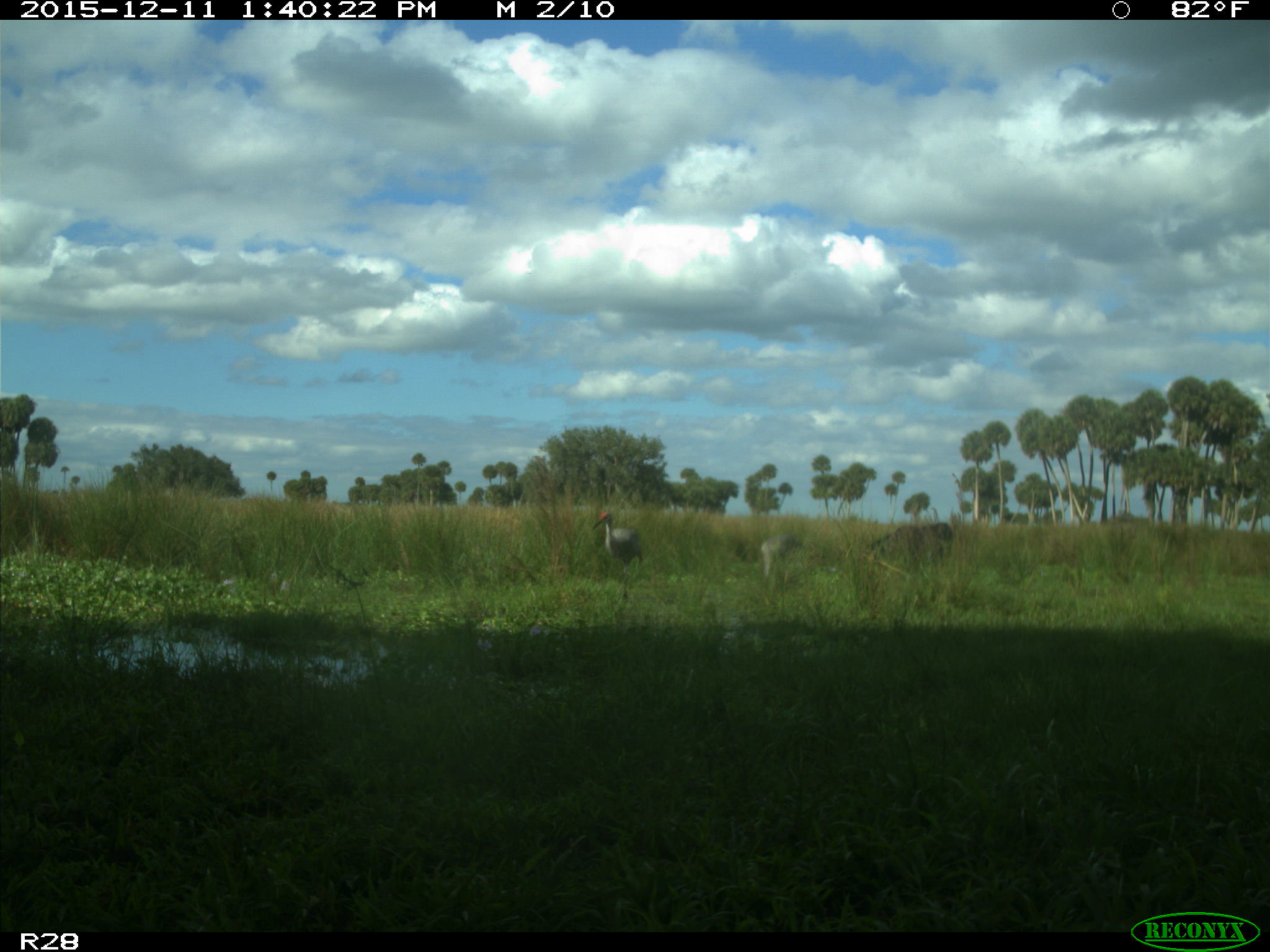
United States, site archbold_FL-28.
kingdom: Animalia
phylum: Chordata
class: Mammalia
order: Artiodactyla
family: Bovidae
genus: Bos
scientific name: Bos taurus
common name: domestic cow